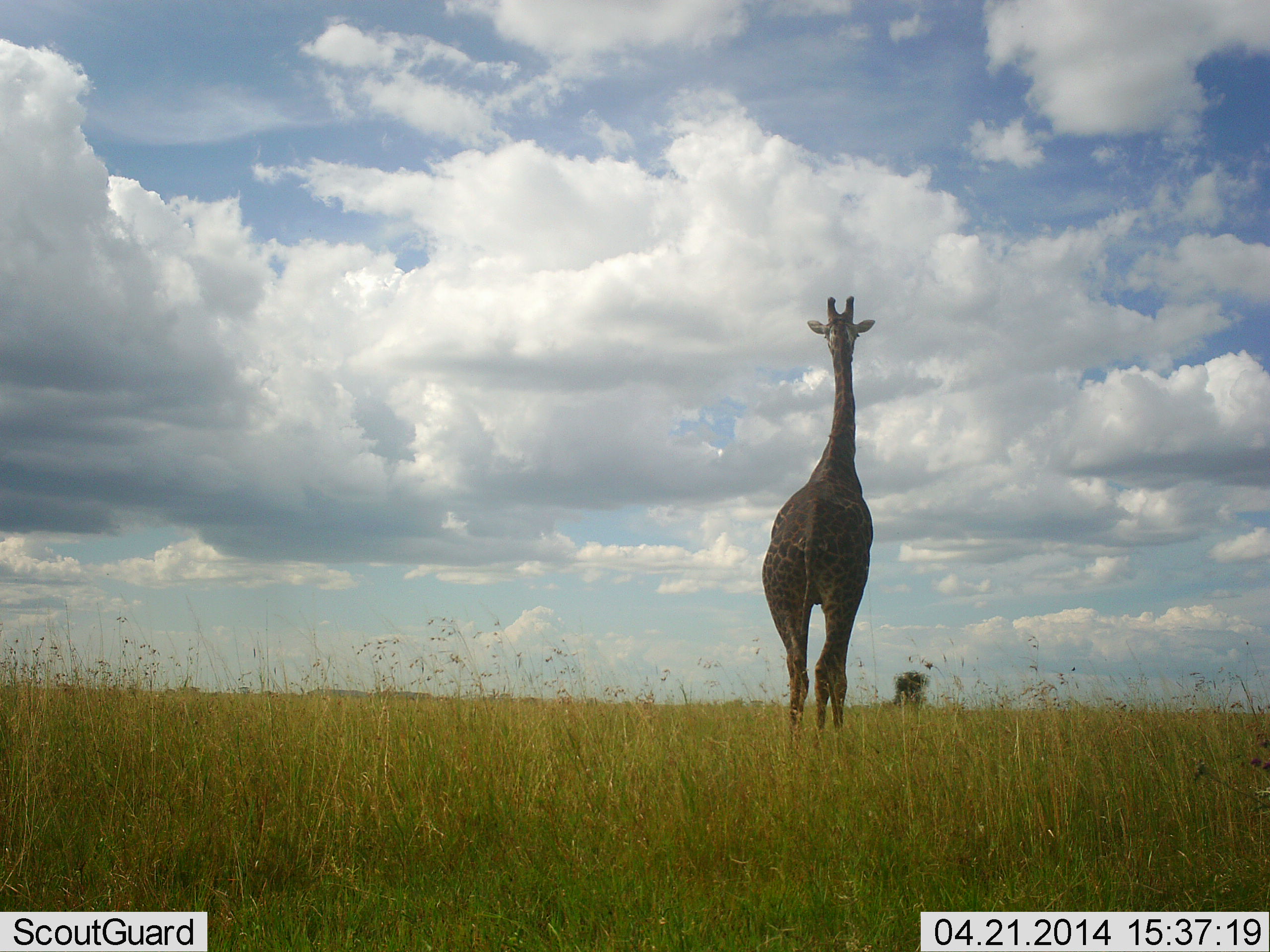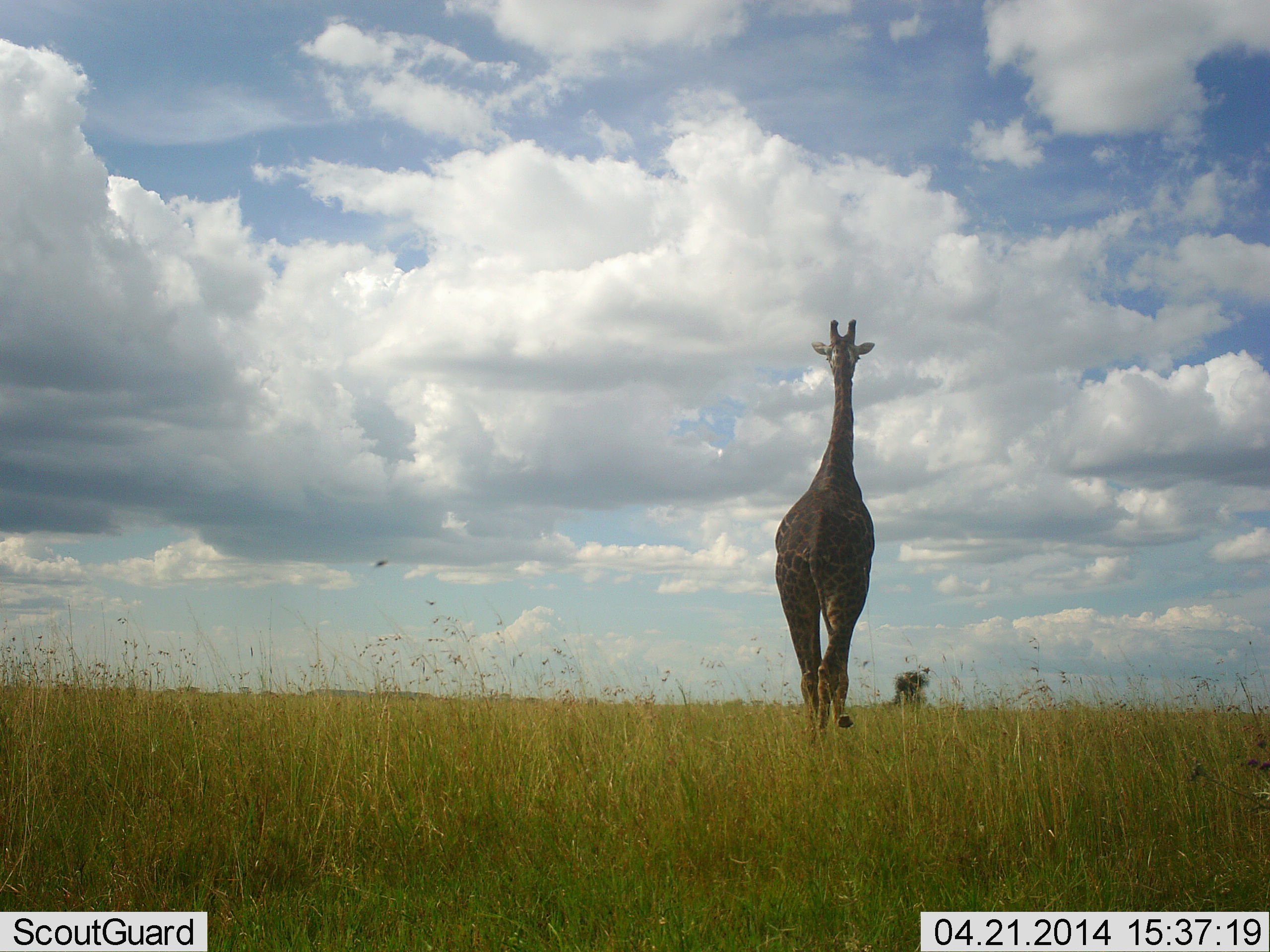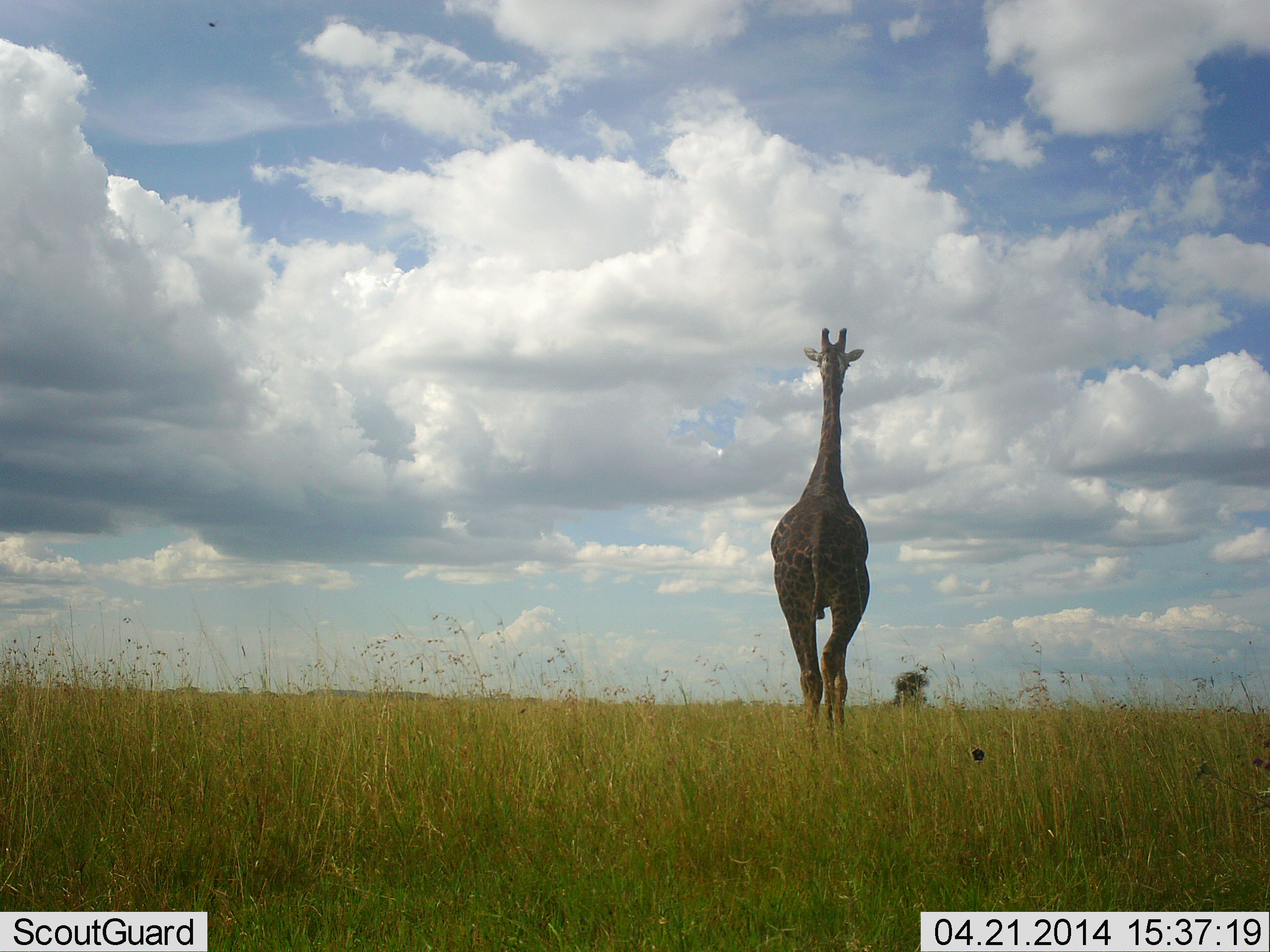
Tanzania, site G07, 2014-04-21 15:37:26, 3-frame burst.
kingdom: Animalia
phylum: Chordata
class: Mammalia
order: Artiodactyla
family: Giraffidae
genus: Giraffa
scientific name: Giraffa camelopardalis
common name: giraffe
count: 1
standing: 15%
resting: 0%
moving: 85%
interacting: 0%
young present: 0%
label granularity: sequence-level